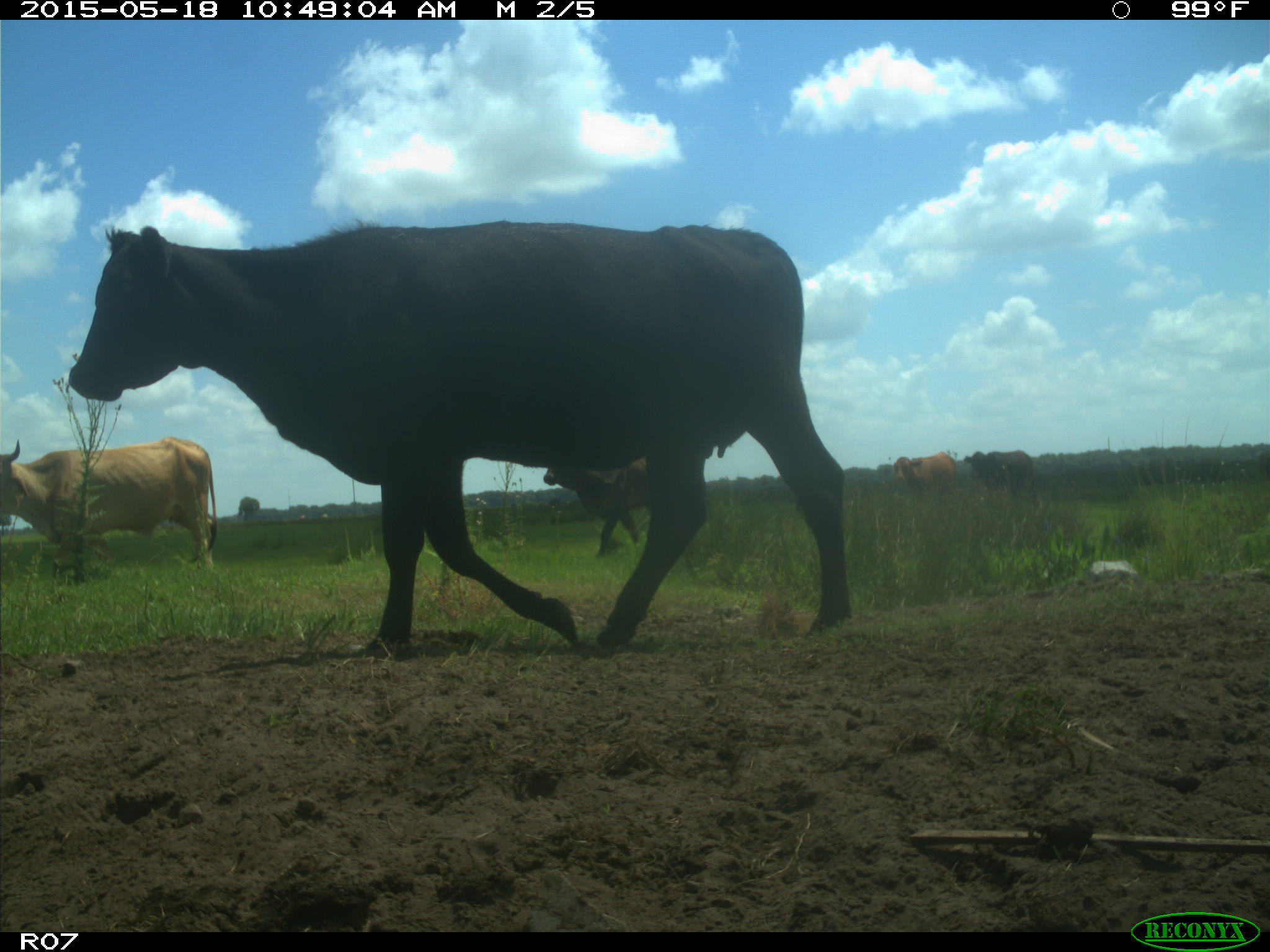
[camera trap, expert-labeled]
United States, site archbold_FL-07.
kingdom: Animalia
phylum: Chordata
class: Mammalia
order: Artiodactyla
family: Bovidae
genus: Bos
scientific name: Bos taurus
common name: domestic cow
Bos taurus (domestic cow).